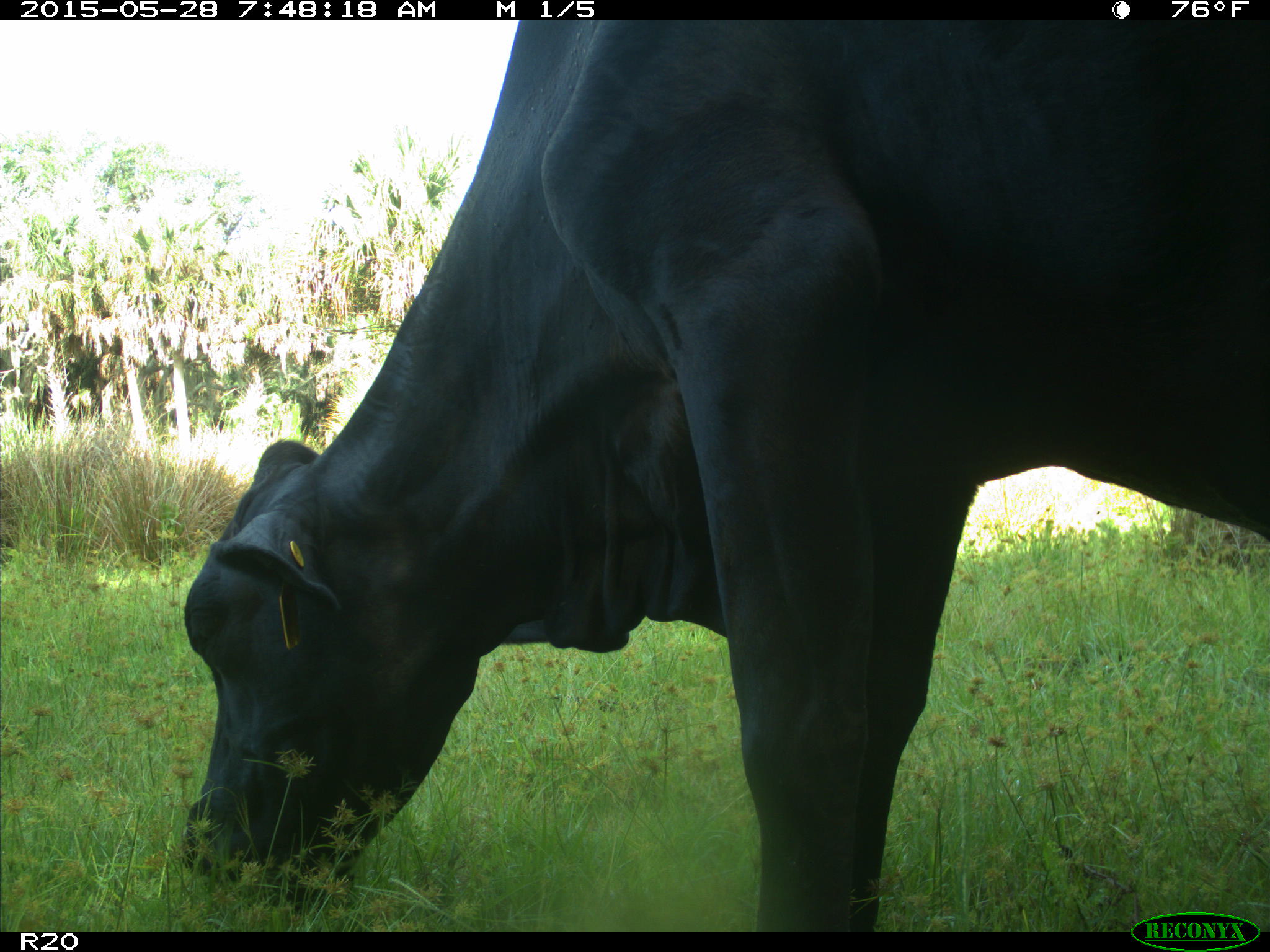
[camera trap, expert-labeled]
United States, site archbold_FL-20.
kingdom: Animalia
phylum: Chordata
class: Mammalia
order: Artiodactyla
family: Bovidae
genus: Bos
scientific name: Bos taurus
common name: domestic cow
Bos taurus (domestic cow).